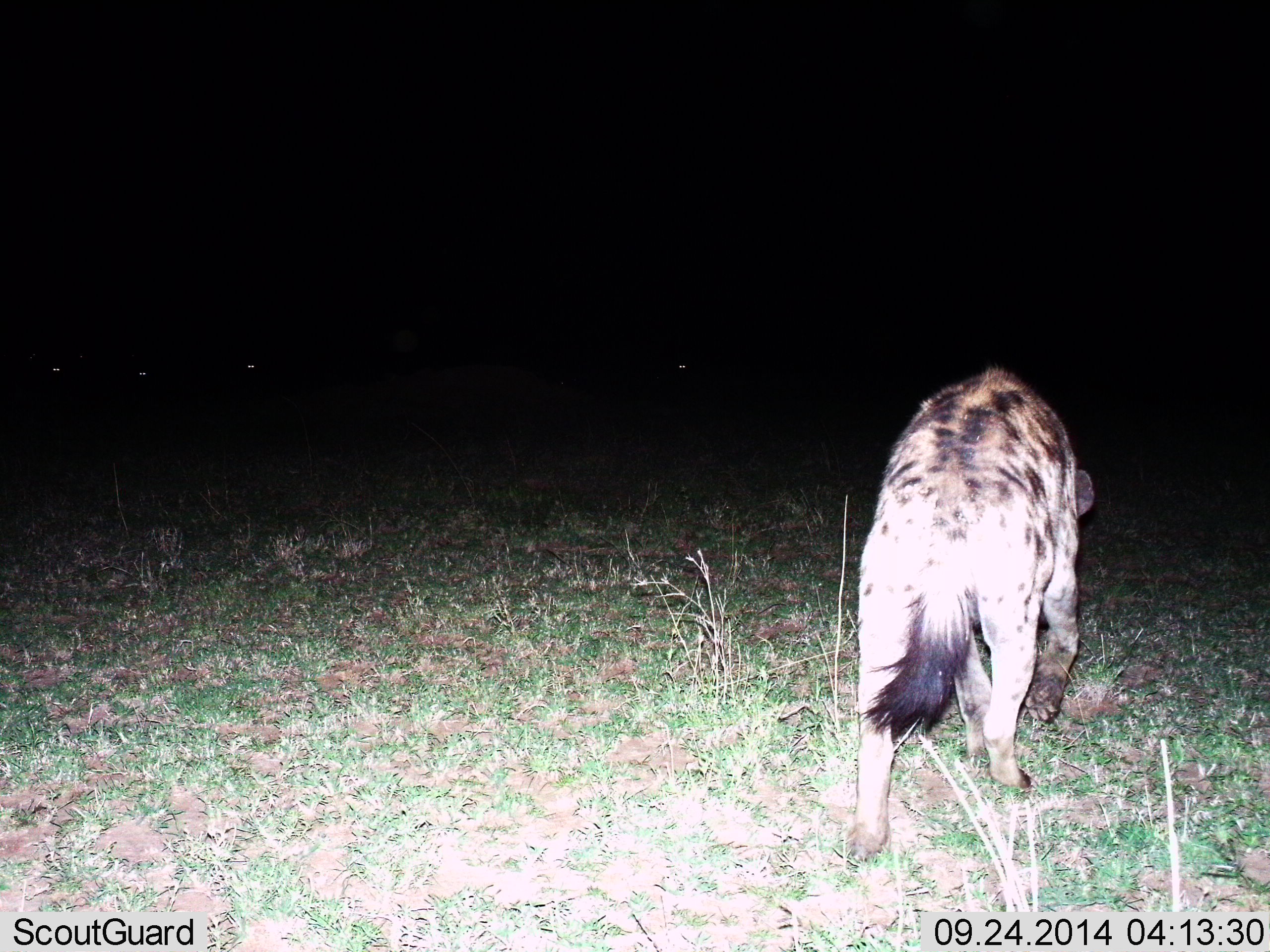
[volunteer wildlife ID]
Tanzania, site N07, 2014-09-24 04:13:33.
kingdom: Animalia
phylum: Chordata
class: Mammalia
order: Carnivora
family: Hyaenidae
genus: Crocuta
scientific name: Crocuta crocuta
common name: spotted hyena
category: hyenaspotted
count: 1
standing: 0%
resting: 0%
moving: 100%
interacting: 0%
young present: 0%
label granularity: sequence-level